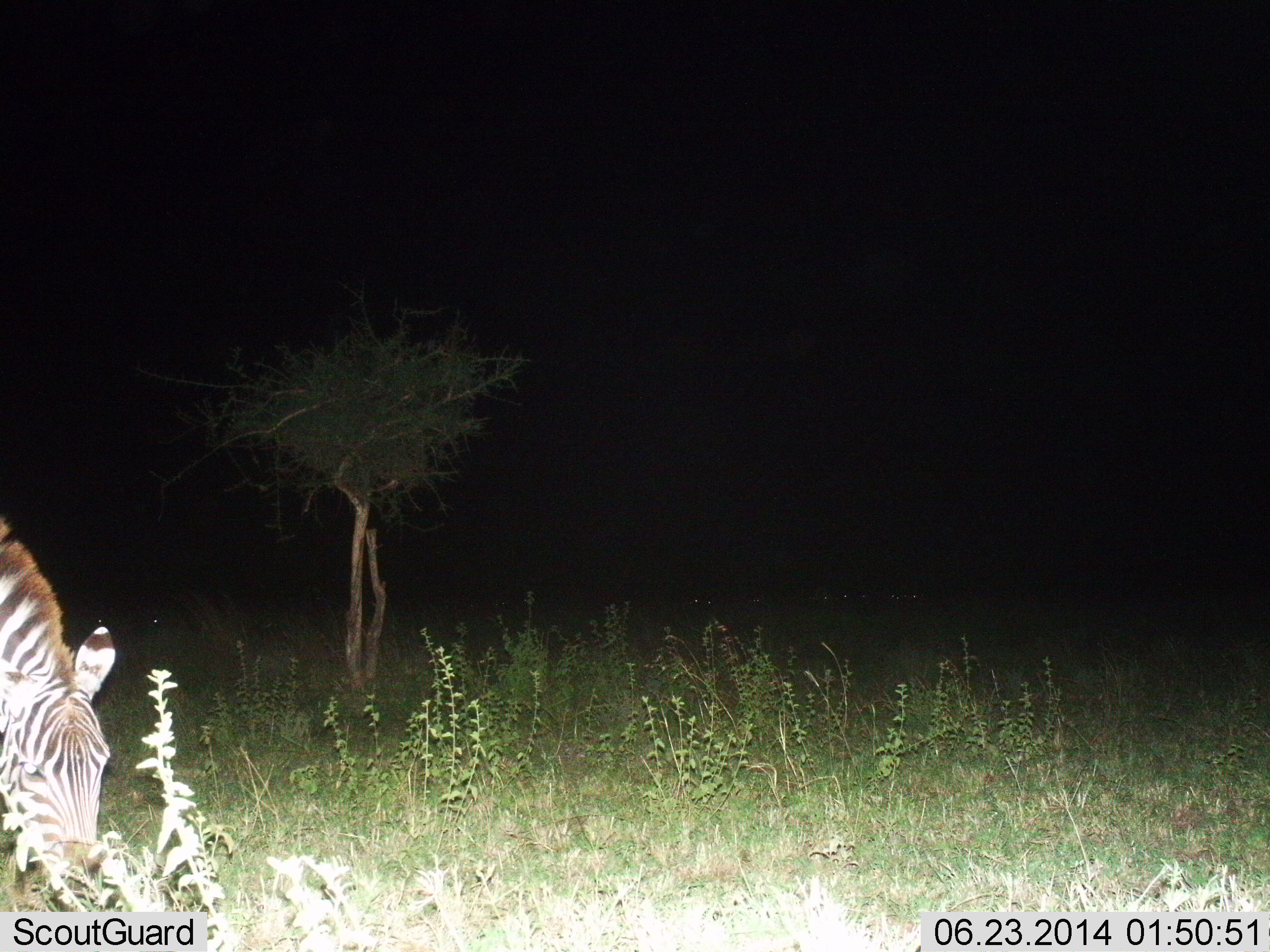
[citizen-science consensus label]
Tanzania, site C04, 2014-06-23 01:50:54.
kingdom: Animalia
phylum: Chordata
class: Mammalia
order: Perissodactyla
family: Equidae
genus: Equus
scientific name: Equus quagga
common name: plains zebra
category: zebra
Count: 1.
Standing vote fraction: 30%.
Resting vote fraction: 0%.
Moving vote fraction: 0%.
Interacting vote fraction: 0%.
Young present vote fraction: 0%.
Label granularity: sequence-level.